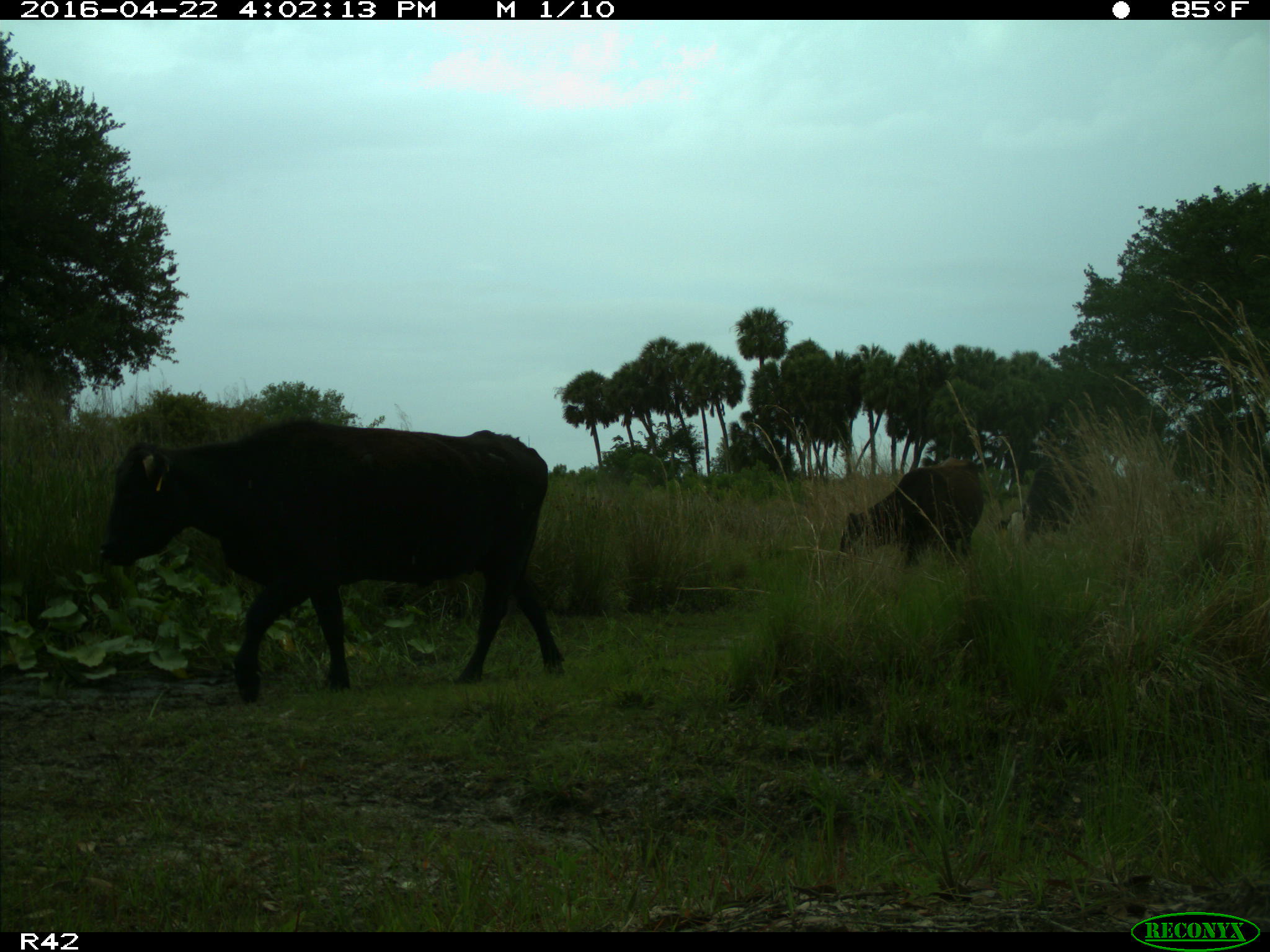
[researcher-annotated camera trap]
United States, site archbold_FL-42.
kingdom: Animalia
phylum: Chordata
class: Mammalia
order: Artiodactyla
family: Bovidae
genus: Bos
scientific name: Bos taurus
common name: domestic cow